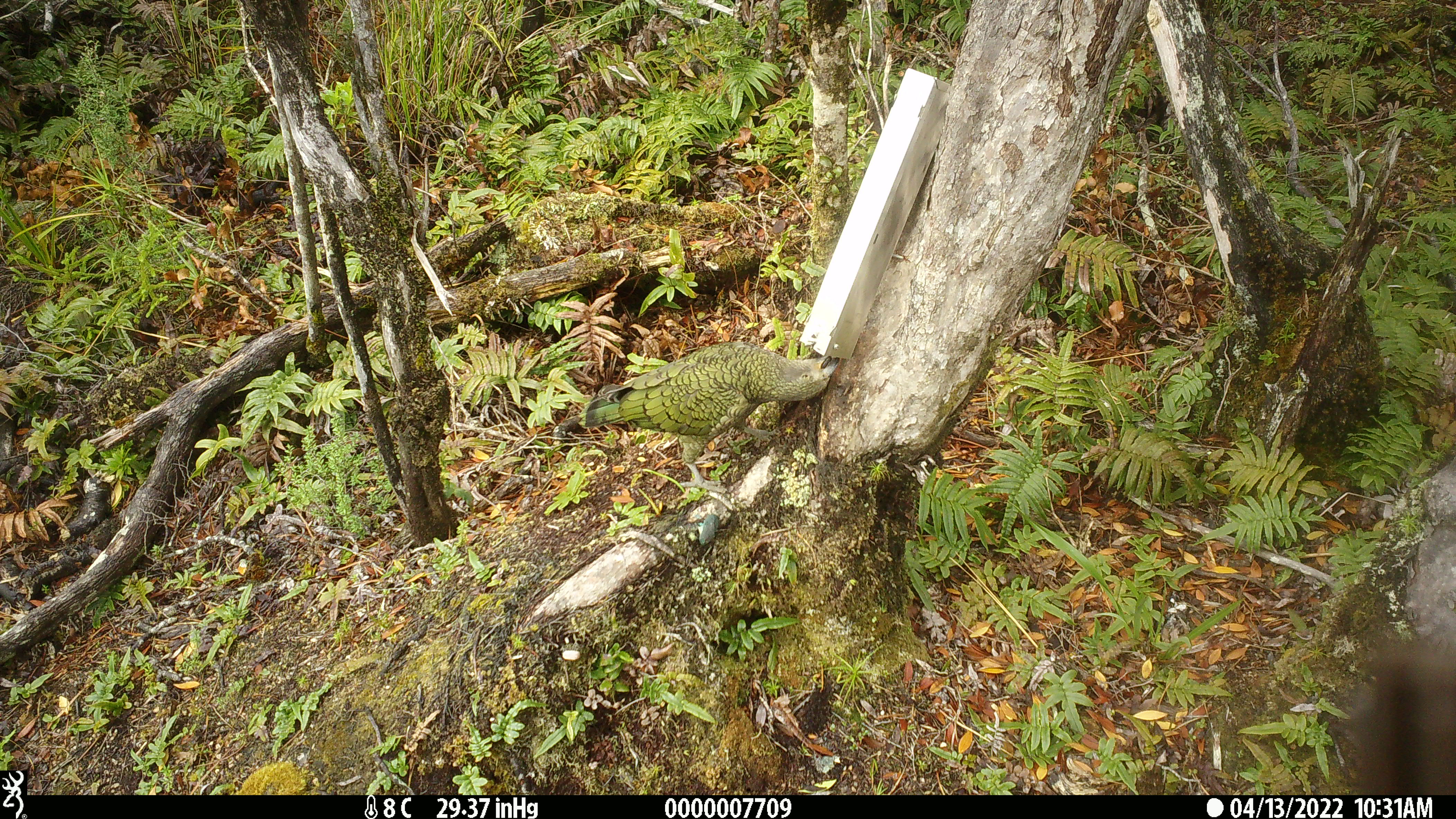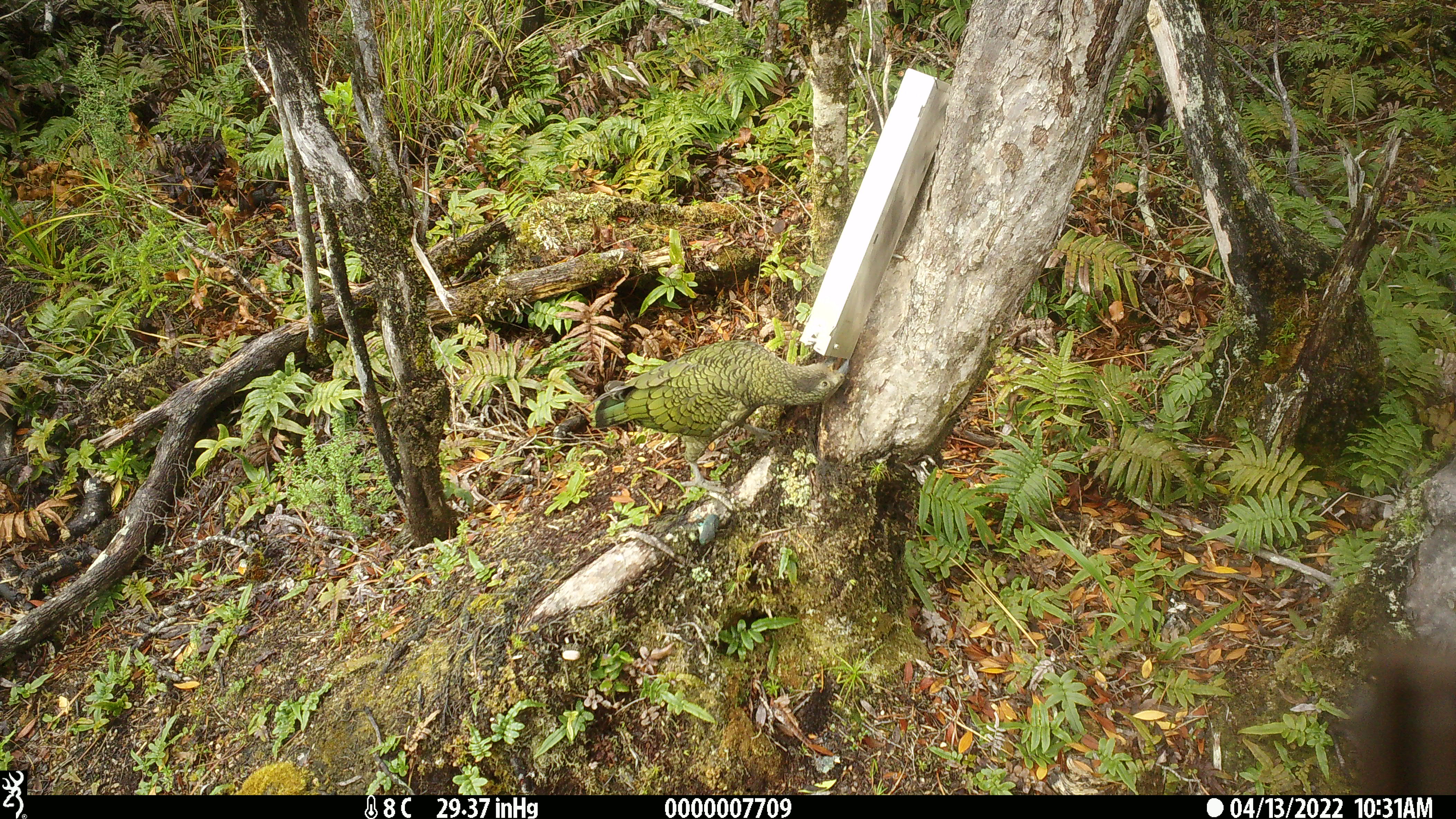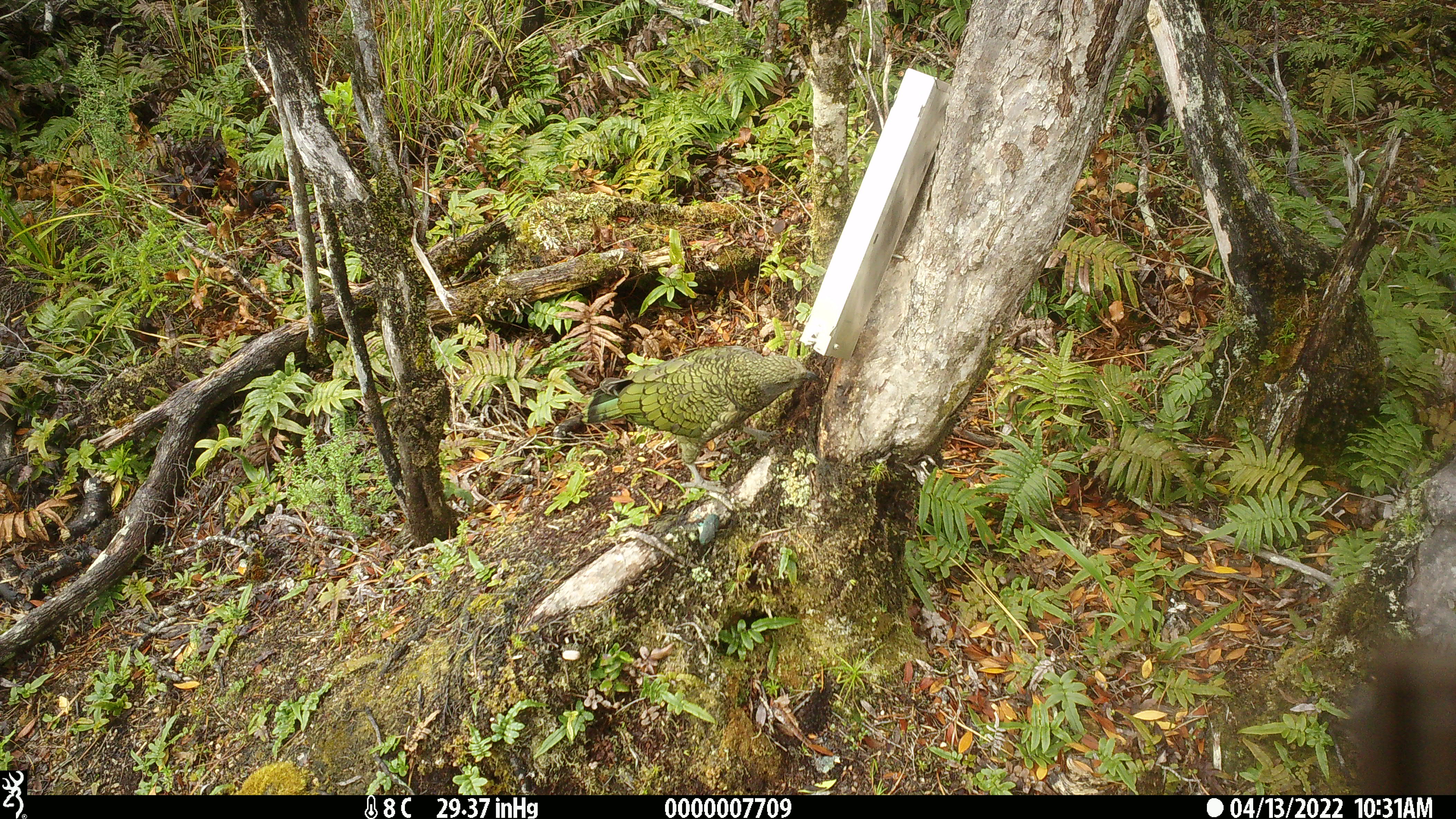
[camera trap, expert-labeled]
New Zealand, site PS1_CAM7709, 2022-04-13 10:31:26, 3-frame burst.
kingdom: Animalia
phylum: Chordata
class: Aves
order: Psittaciformes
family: Strigopidae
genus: Nestor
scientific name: Nestor notabilis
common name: kea